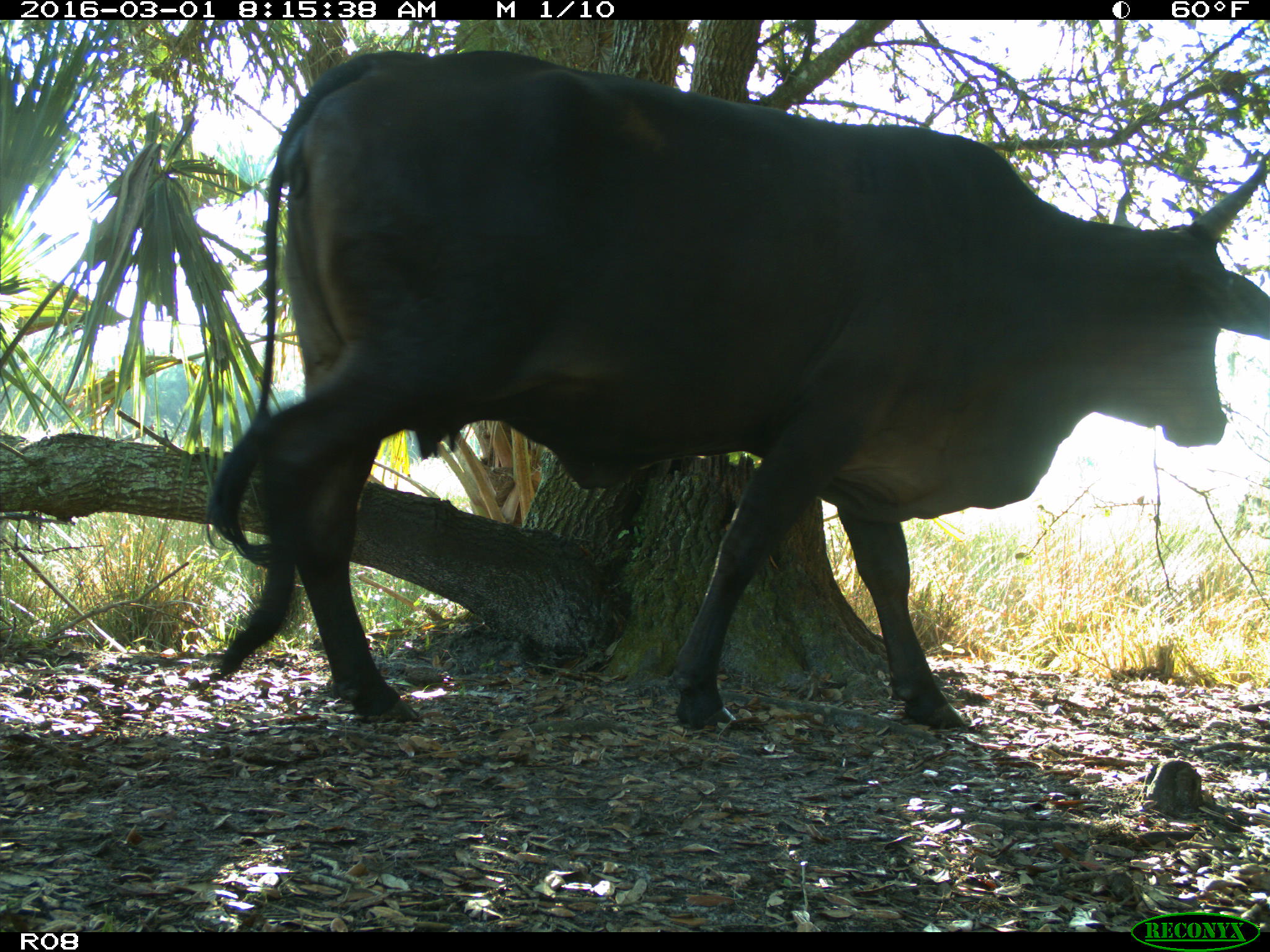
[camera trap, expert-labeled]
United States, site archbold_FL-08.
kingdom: Animalia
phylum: Chordata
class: Mammalia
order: Artiodactyla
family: Bovidae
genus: Bos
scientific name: Bos taurus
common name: domestic cow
Bos taurus (domestic cow).